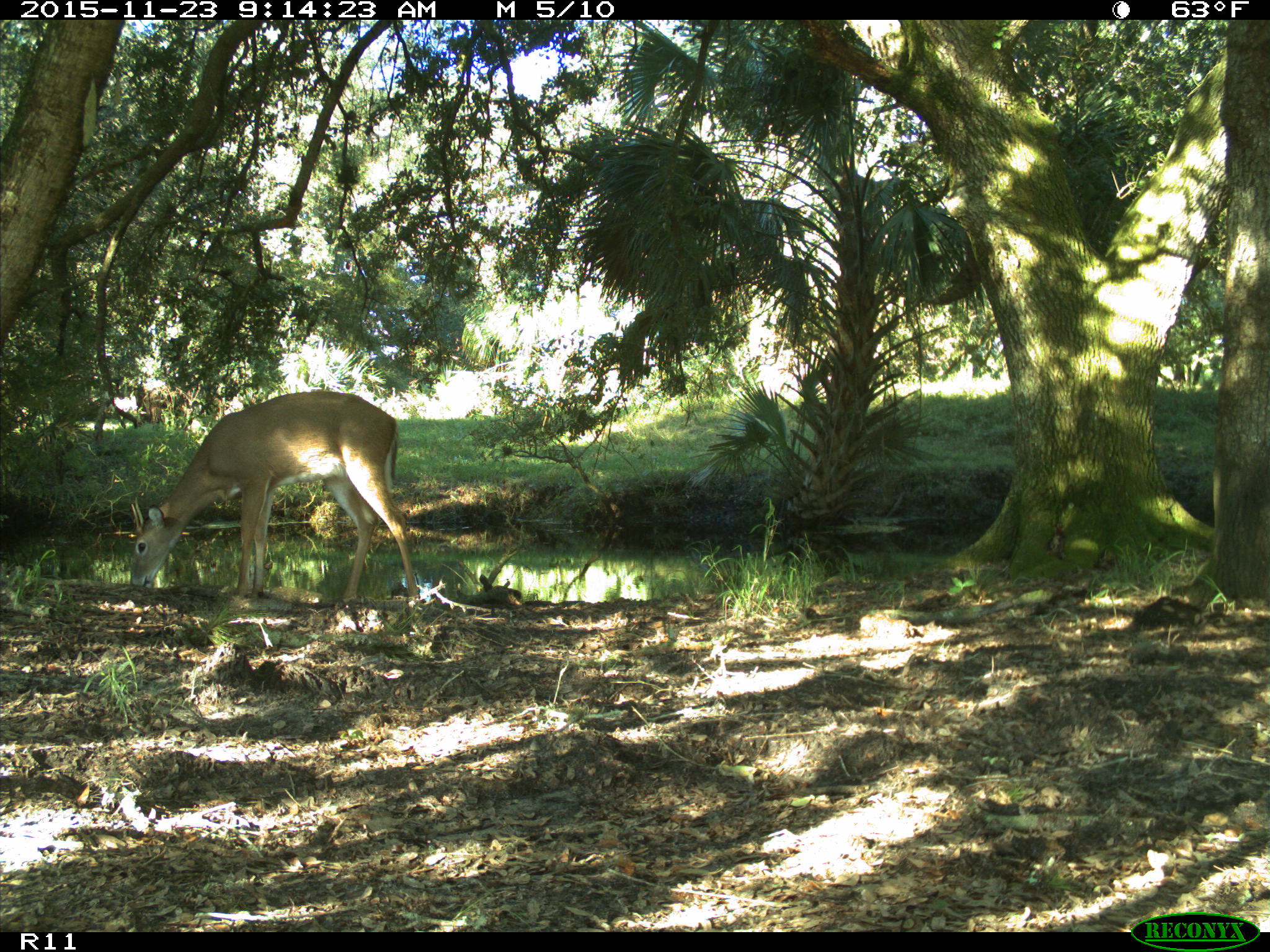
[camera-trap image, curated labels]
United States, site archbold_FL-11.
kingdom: Animalia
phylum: Chordata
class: Mammalia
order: Artiodactyla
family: Cervidae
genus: Odocoileus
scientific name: Odocoileus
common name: deer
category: unidentified deer